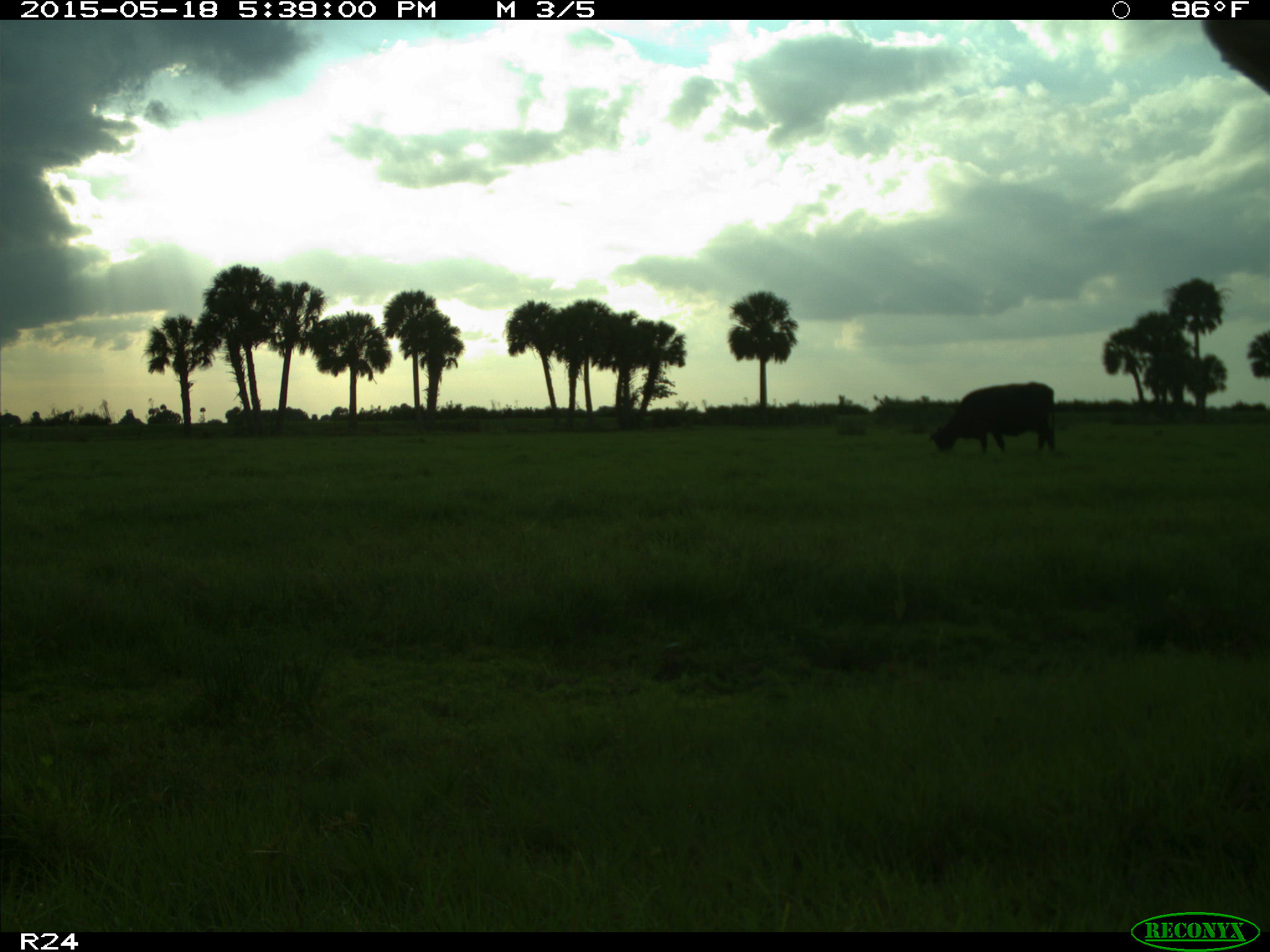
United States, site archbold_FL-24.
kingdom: Animalia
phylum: Chordata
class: Mammalia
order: Artiodactyla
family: Bovidae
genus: Bos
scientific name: Bos taurus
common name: domestic cow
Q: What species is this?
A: Bos taurus (domestic cow).